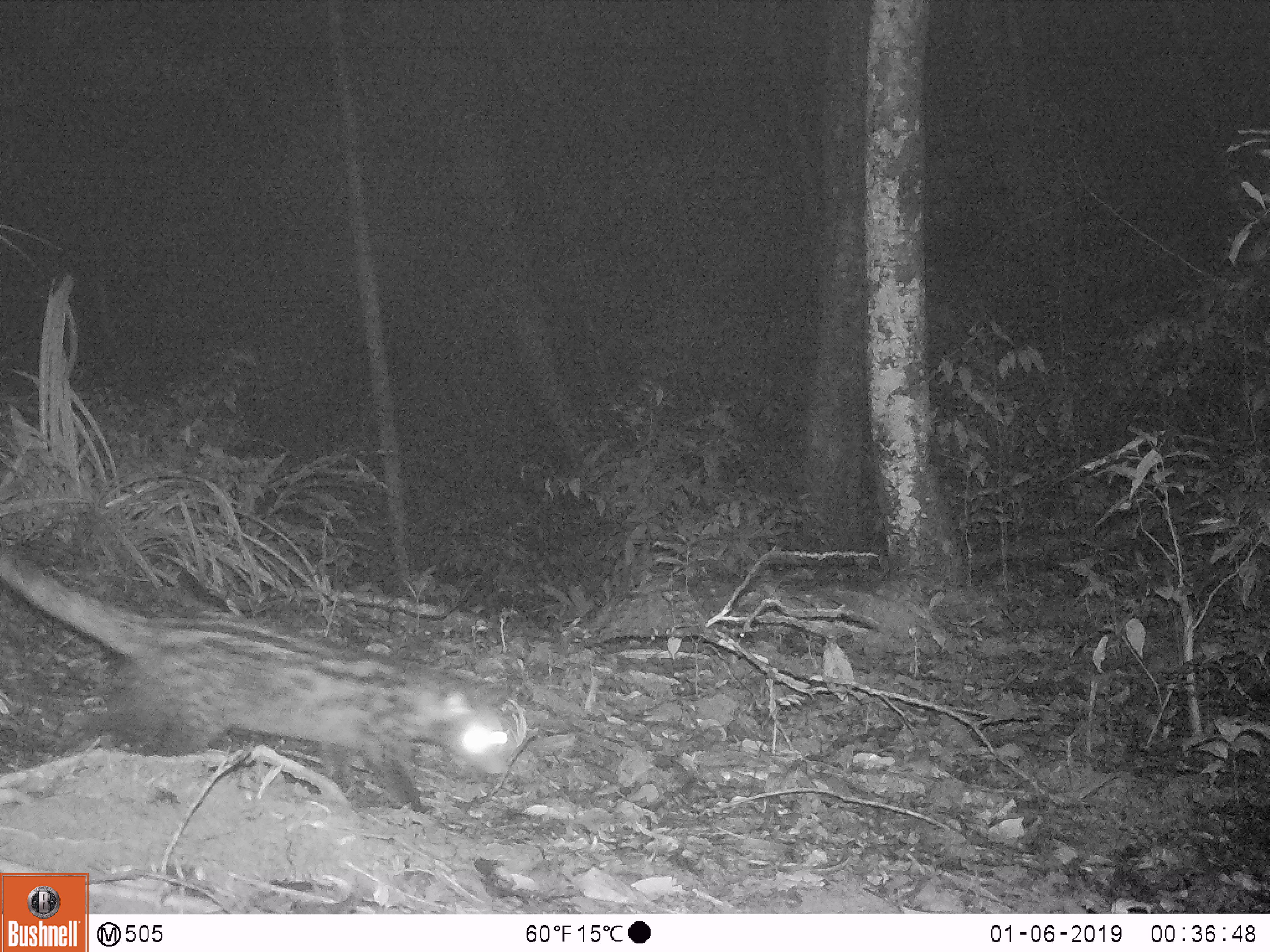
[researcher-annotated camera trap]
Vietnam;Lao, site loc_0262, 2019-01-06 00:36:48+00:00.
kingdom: Animalia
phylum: Chordata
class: Mammalia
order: Carnivora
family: Viverridae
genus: Paradoxurus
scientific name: Paradoxurus hermaphroditus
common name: common palm civet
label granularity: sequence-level